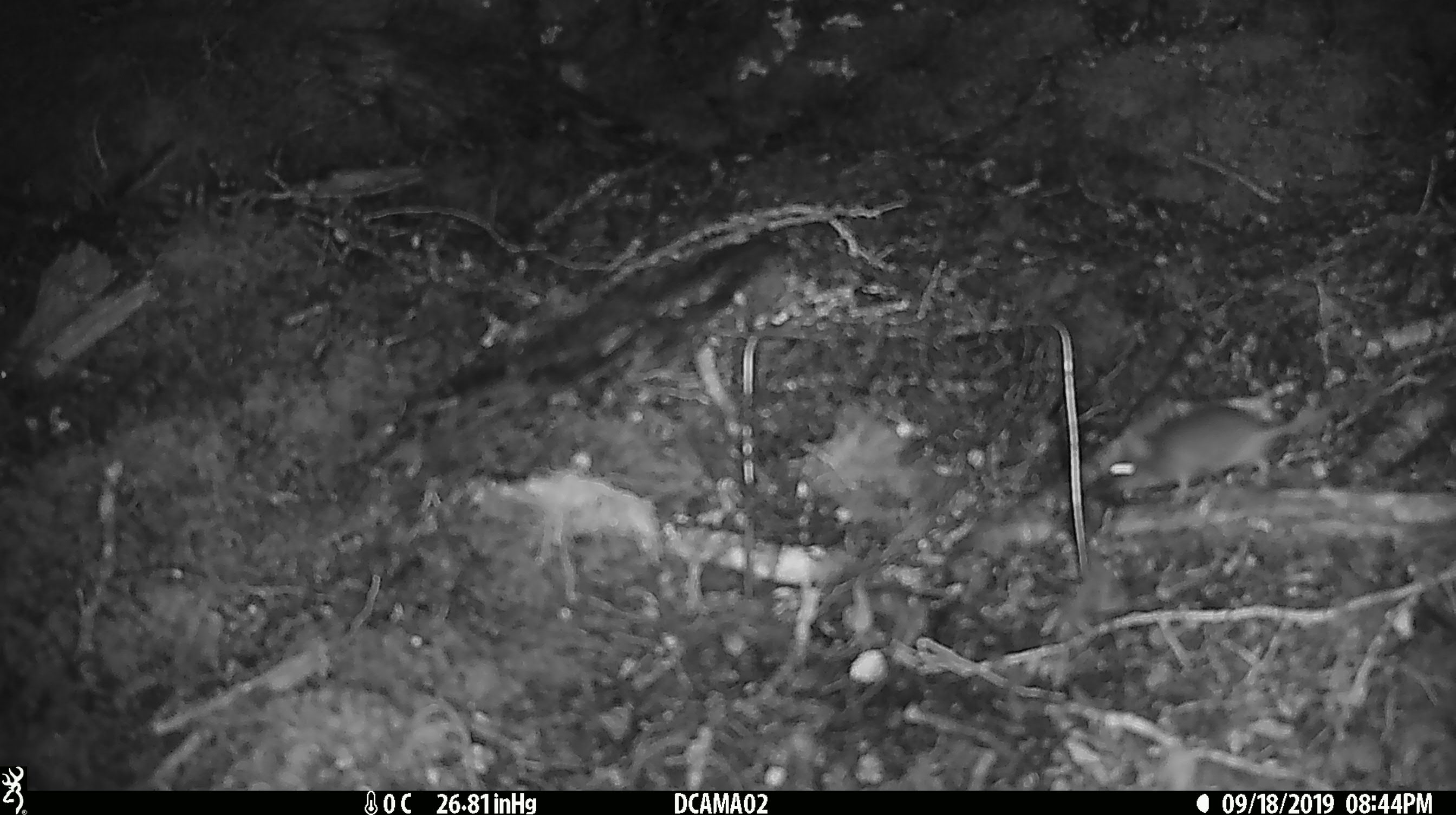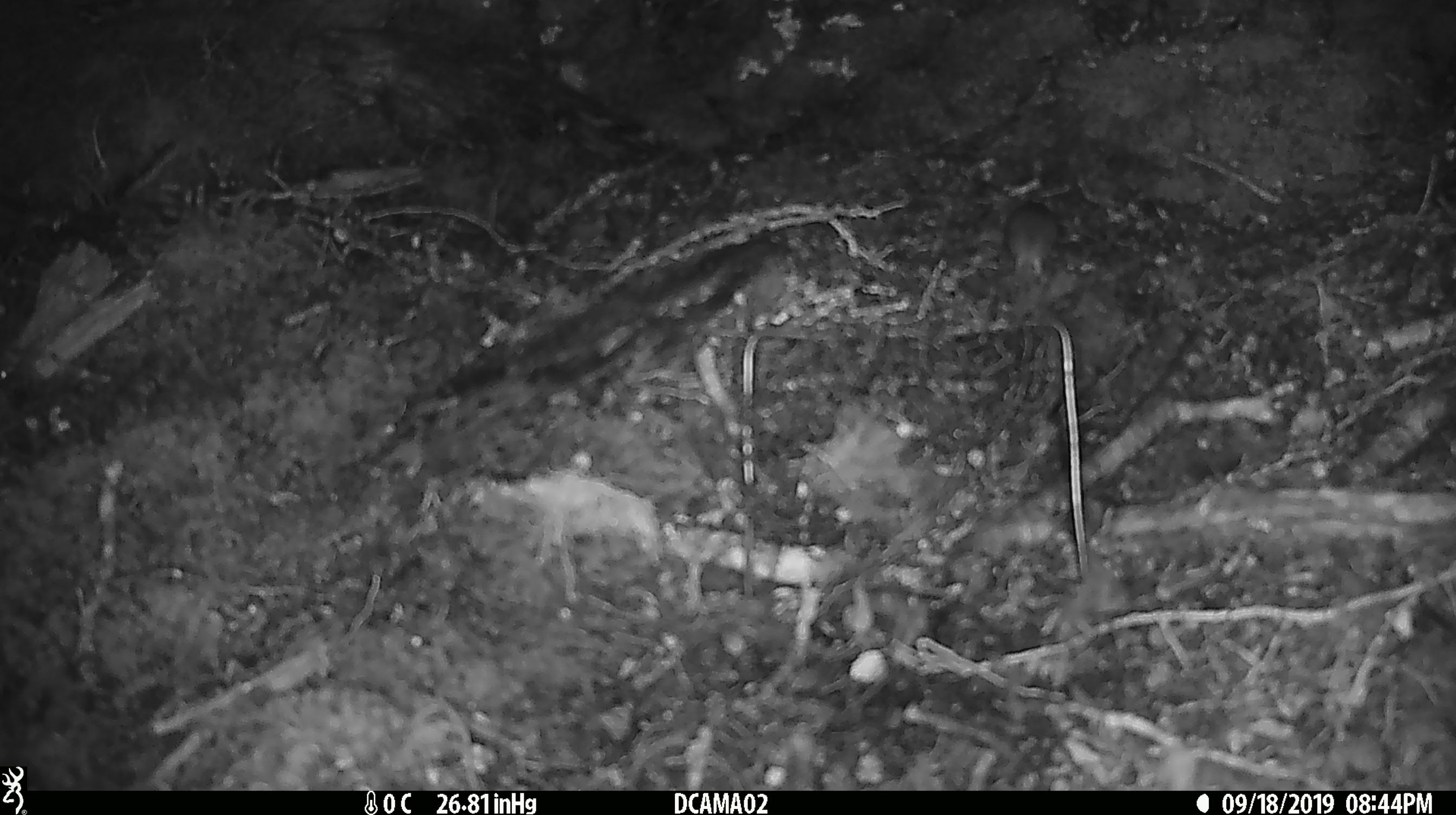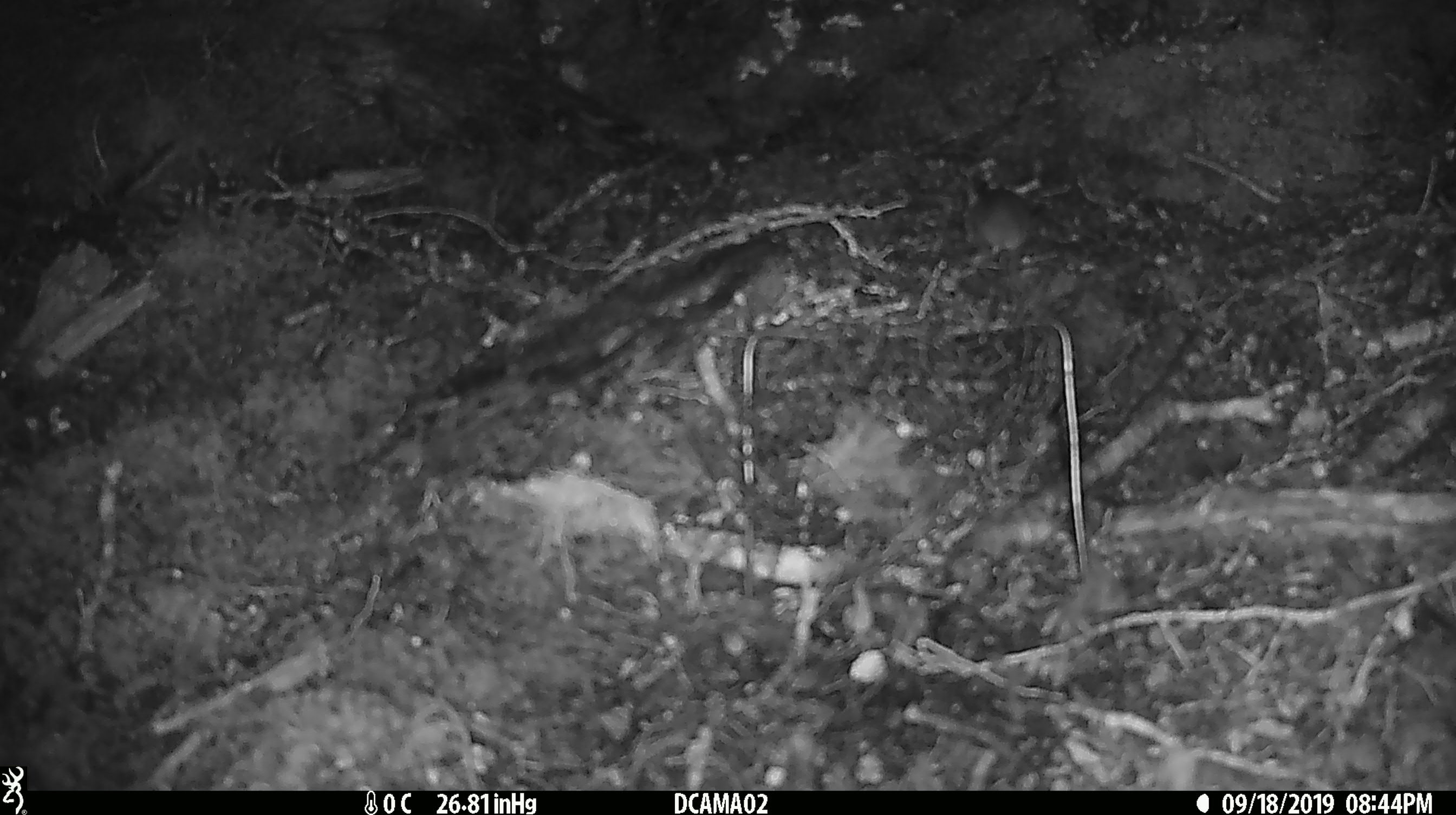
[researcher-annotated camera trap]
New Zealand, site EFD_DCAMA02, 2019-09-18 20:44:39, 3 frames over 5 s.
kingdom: Animalia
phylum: Chordata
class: Mammalia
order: Rodentia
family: Muridae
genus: Mus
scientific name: Mus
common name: mouse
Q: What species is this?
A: Mouse (Mus).